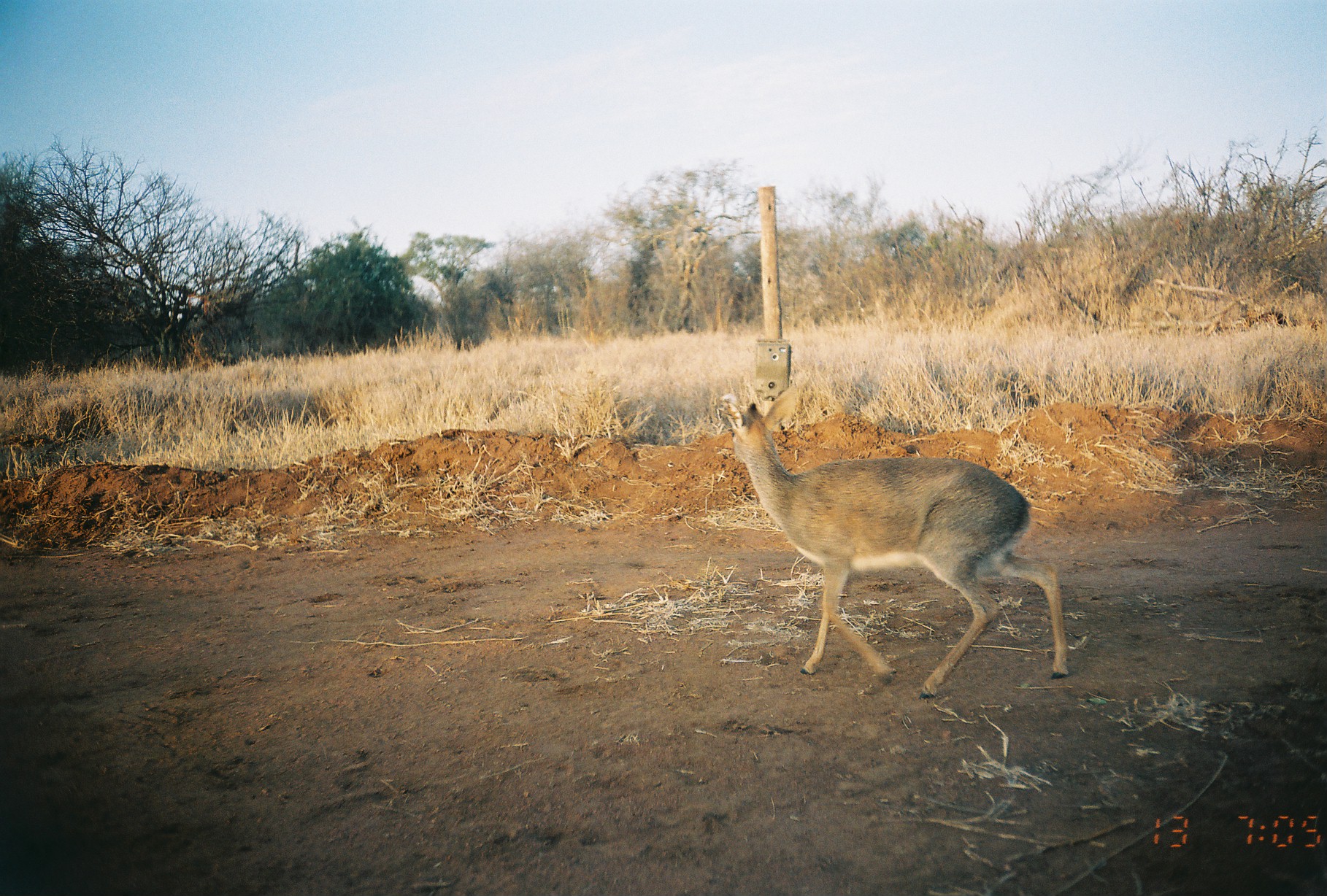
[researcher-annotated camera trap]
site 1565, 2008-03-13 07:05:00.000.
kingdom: Animalia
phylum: Chordata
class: Mammalia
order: Artiodactyla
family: Bovidae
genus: Madoqua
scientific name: Madoqua guentheri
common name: günther's dik-dik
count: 1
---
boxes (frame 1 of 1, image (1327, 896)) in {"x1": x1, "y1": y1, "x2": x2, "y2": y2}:
madoqua guentheri: {"x1": 715, "y1": 380, "x2": 1070, "y2": 700}